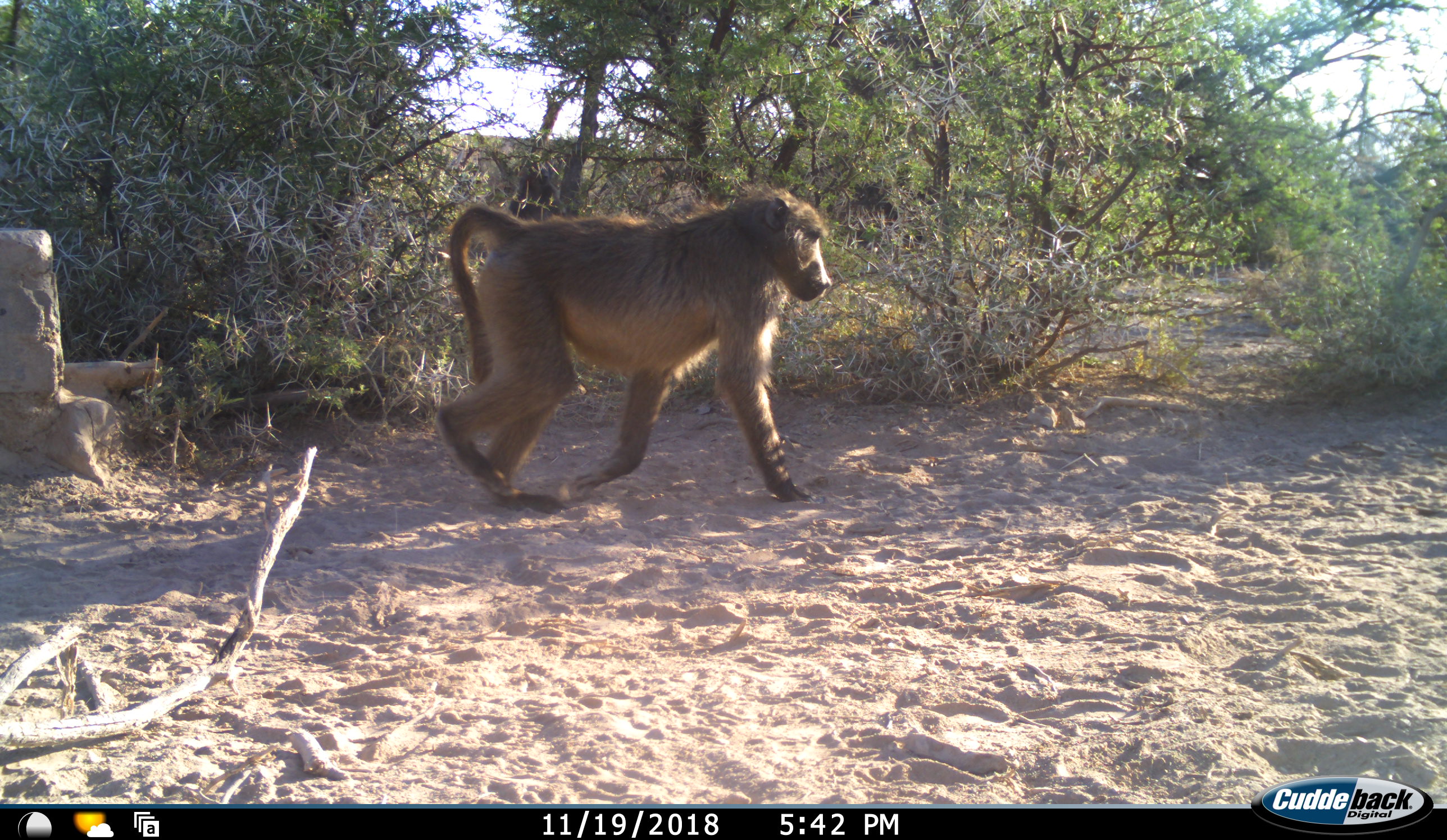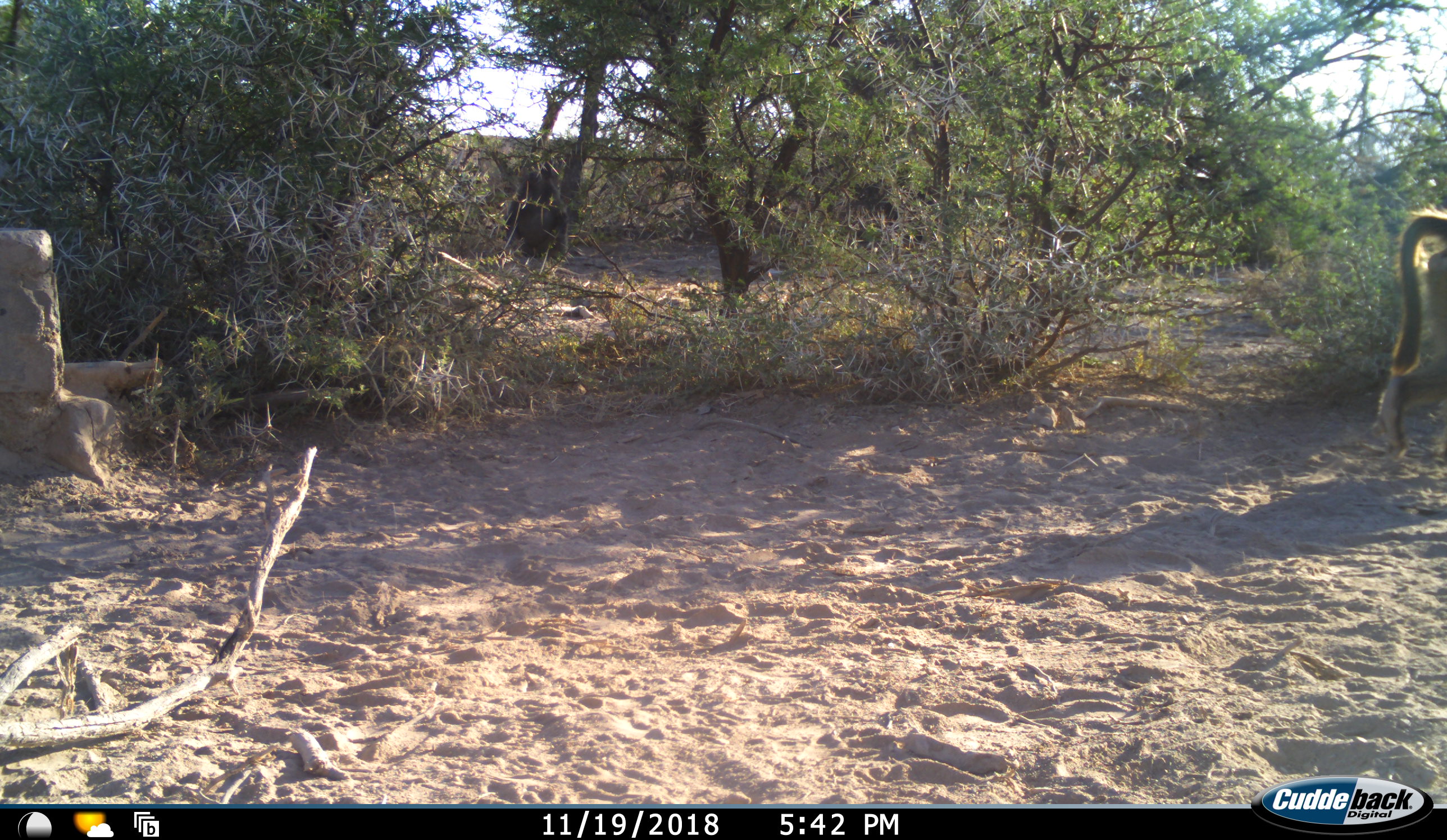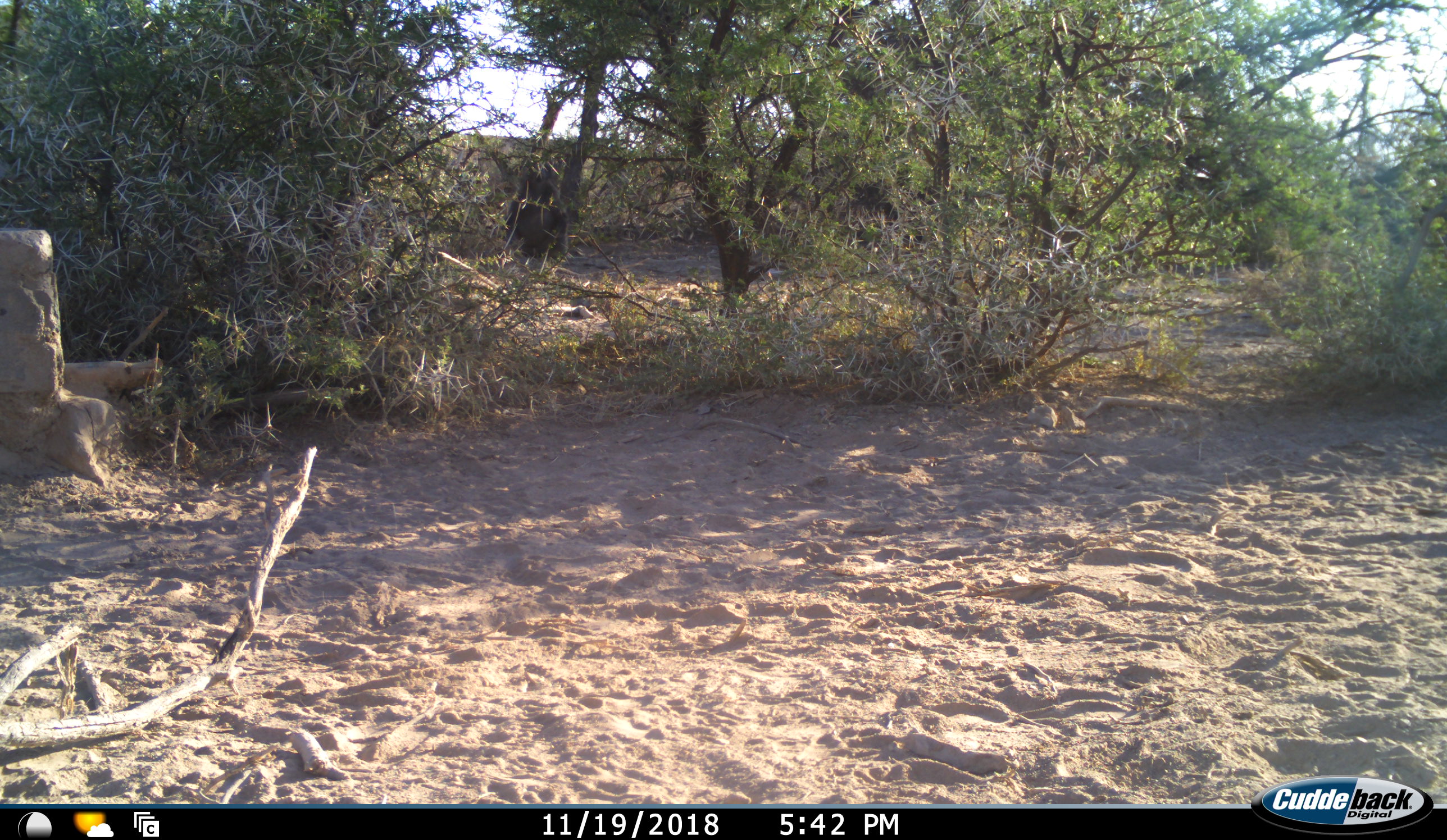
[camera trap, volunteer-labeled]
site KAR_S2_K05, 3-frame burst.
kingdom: Animalia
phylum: Chordata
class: Mammalia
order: Primates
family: Cercopithecidae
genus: Papio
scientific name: Papio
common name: baboon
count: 1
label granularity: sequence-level